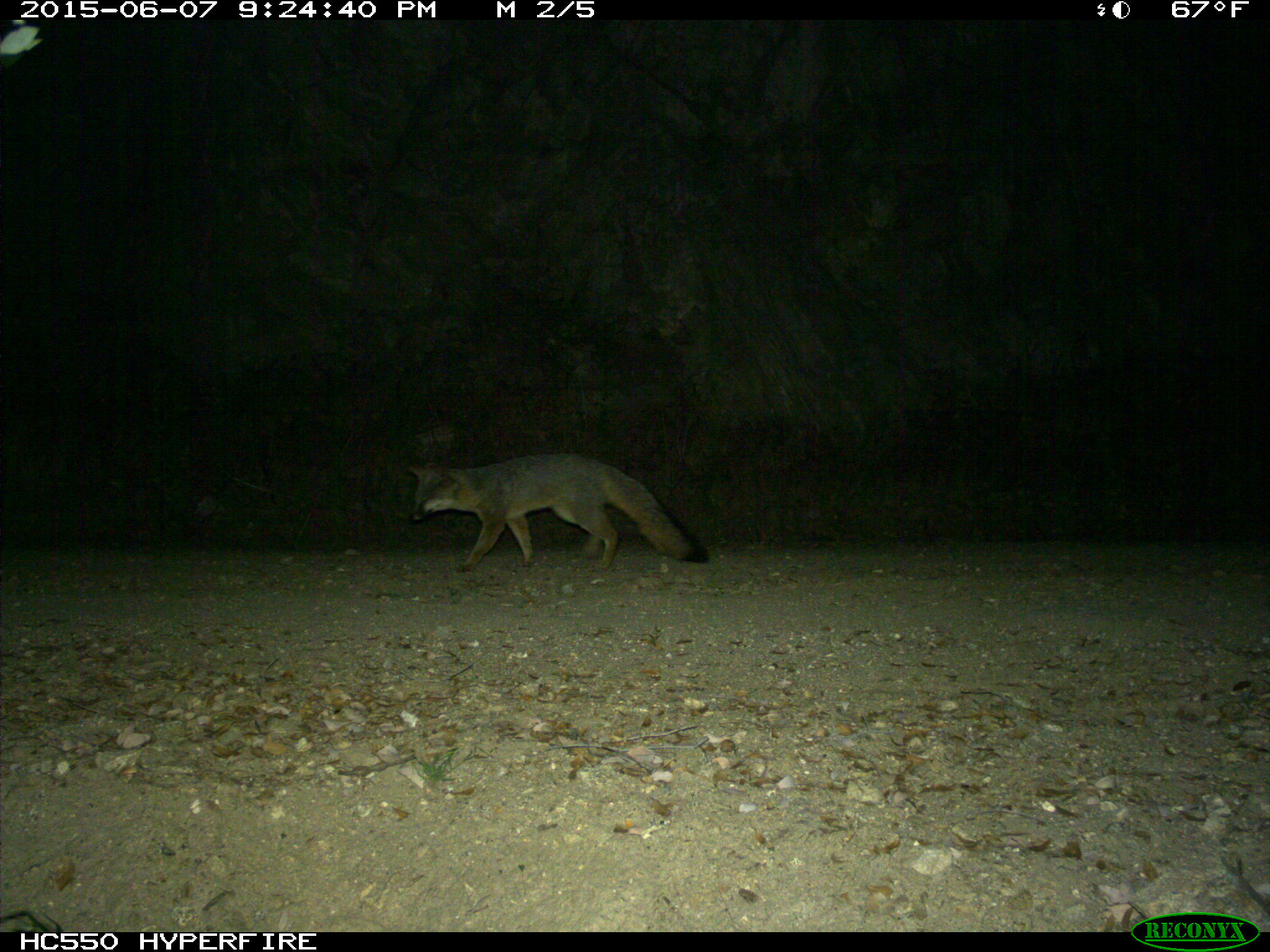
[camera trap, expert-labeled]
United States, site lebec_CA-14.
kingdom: Animalia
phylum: Chordata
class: Mammalia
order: Carnivora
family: Canidae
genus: Urocyon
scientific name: Urocyon cinereoargenteus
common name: gray fox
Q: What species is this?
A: Urocyon cinereoargenteus (gray fox).